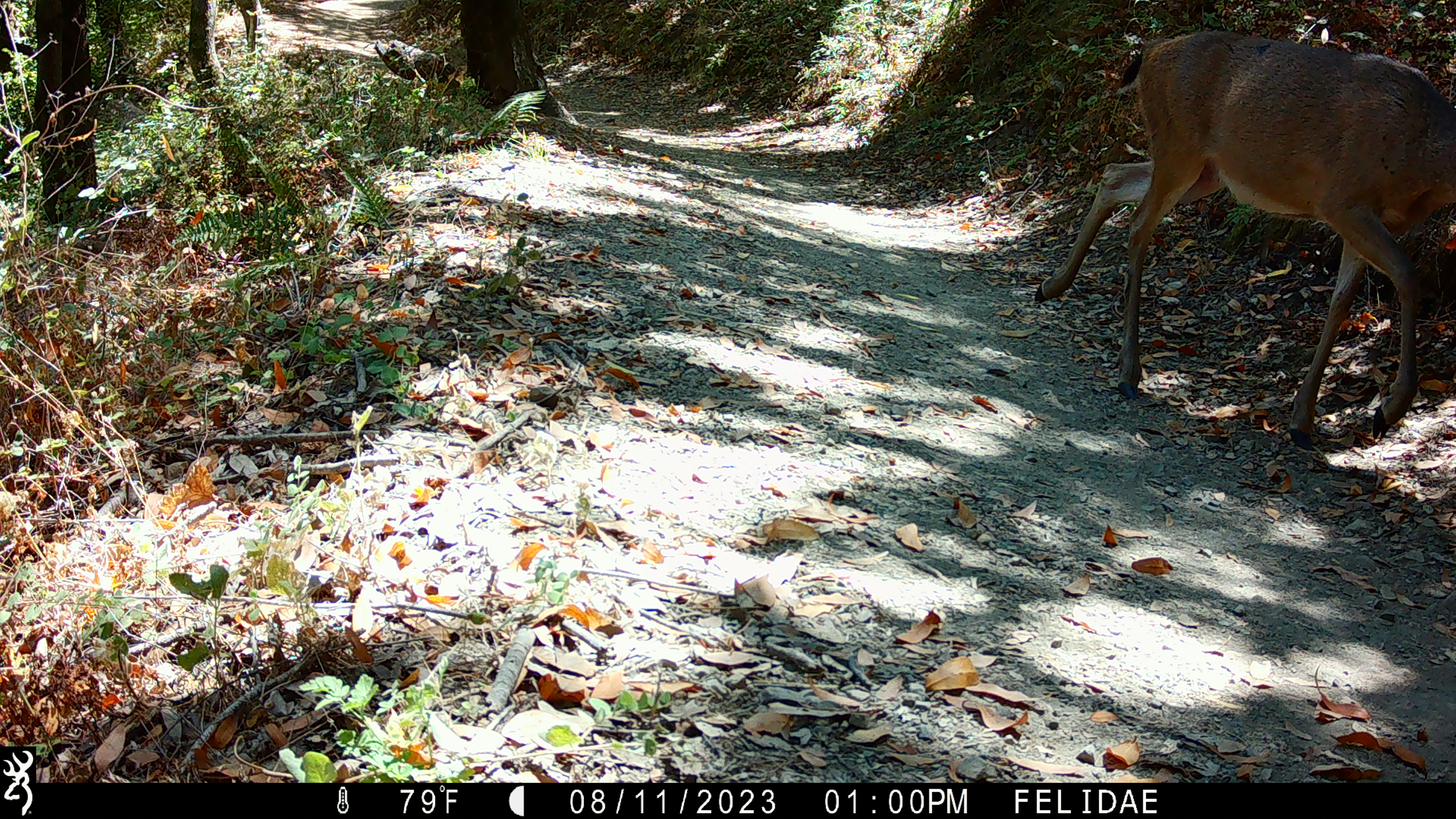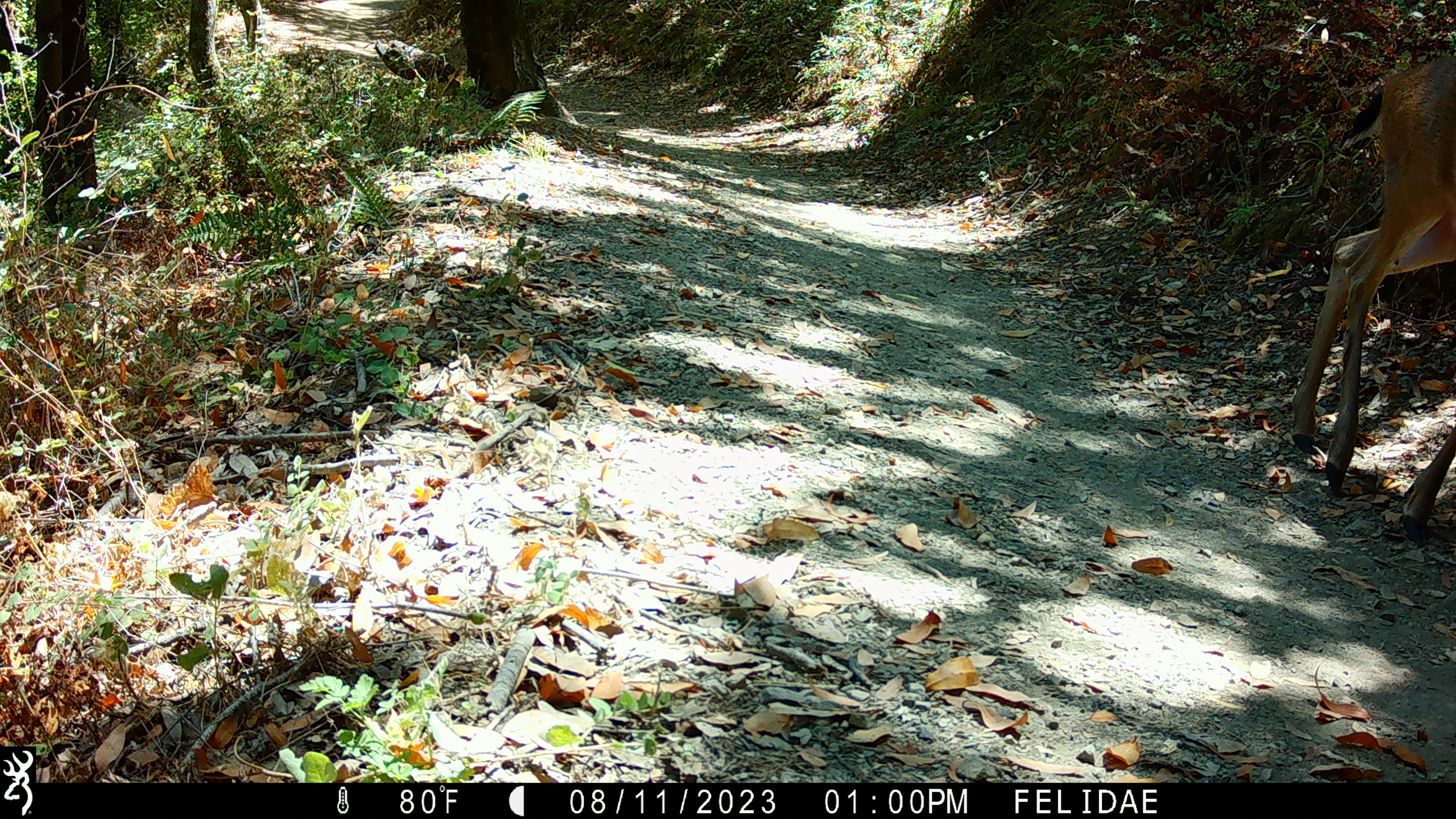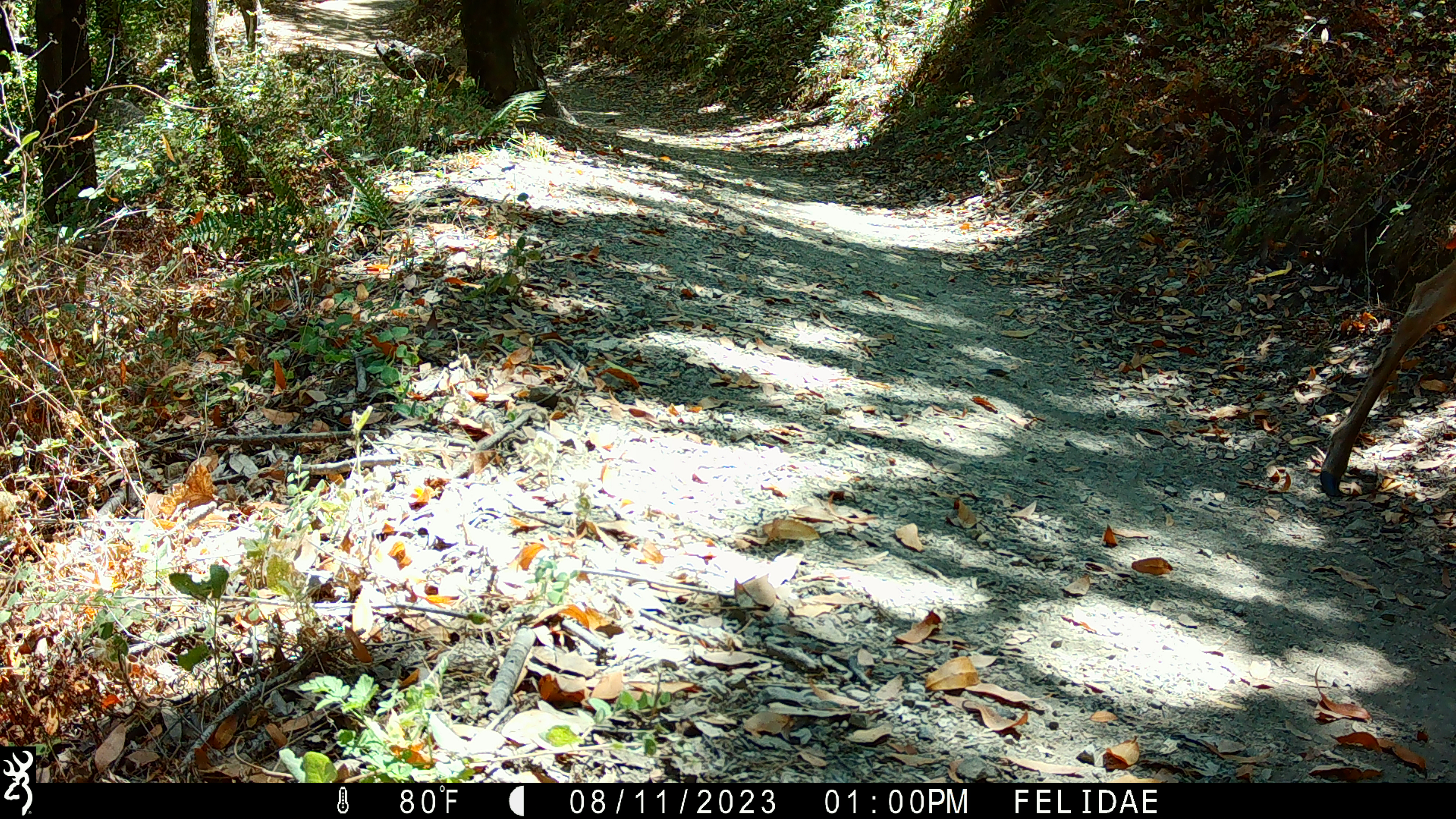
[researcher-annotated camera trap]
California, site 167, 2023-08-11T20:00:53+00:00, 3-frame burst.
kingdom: Animalia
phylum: Chordata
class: Mammalia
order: Artiodactyla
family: Cervidae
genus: Odocoileus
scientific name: Odocoileus hemionus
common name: mule deer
Mule deer (Odocoileus hemionus).